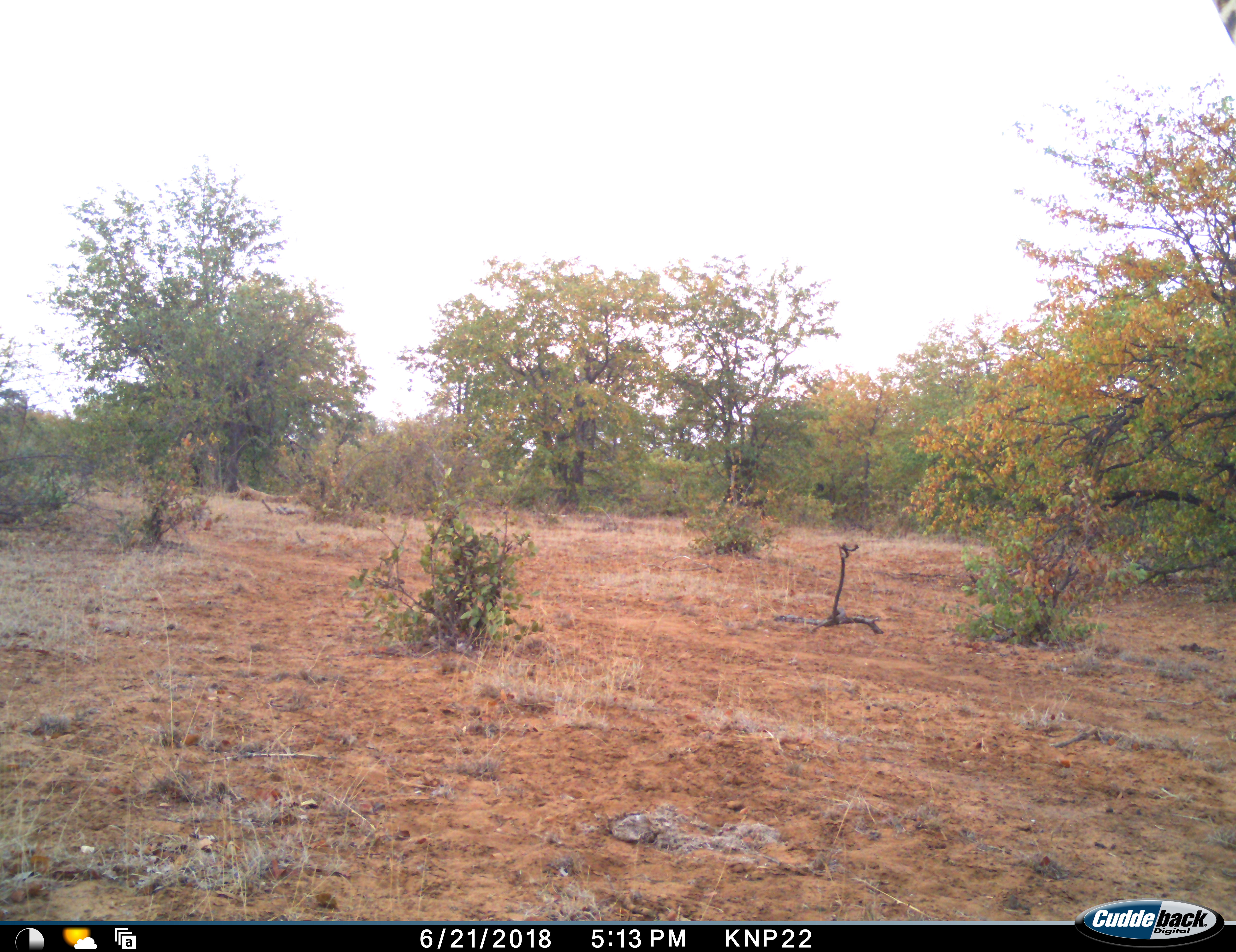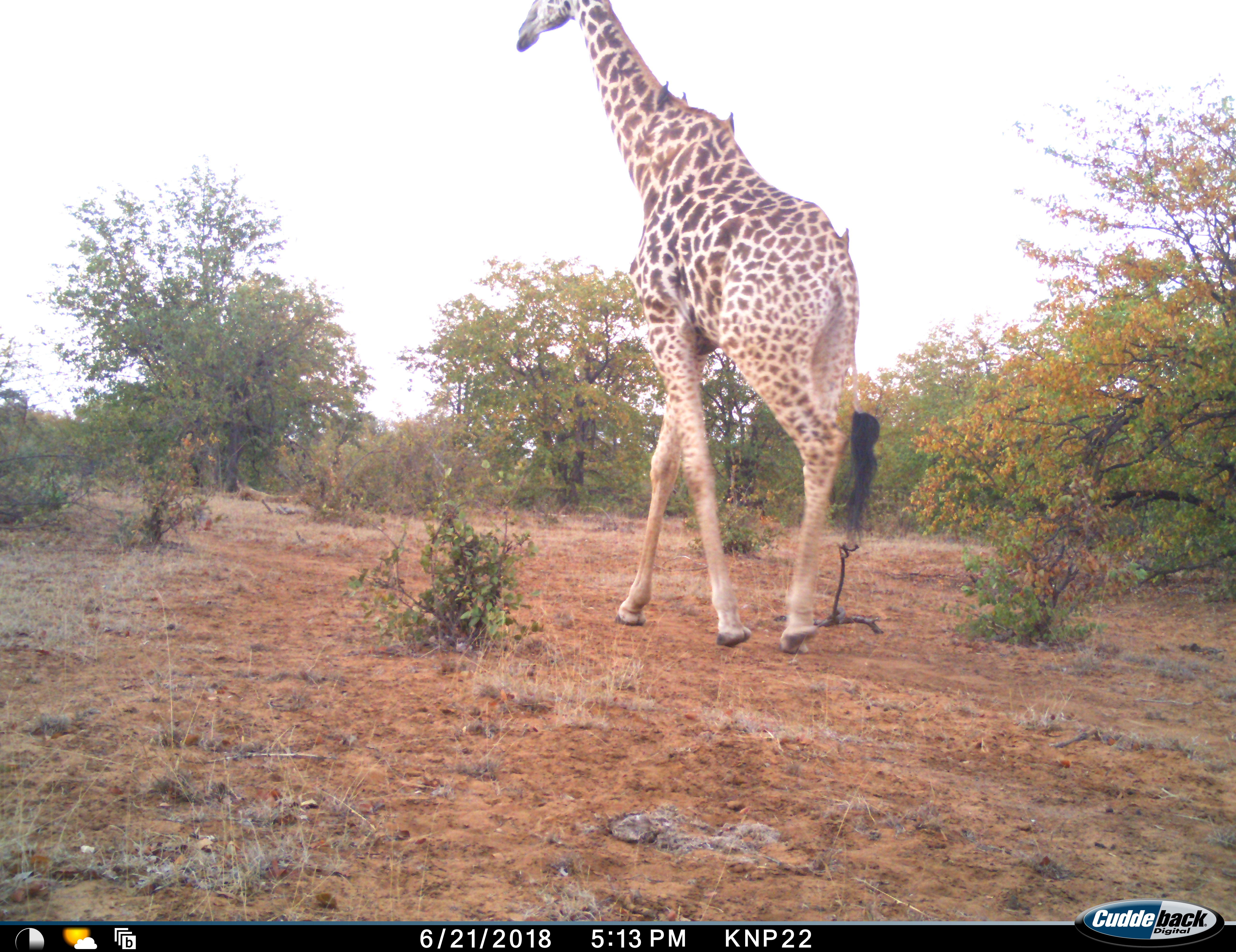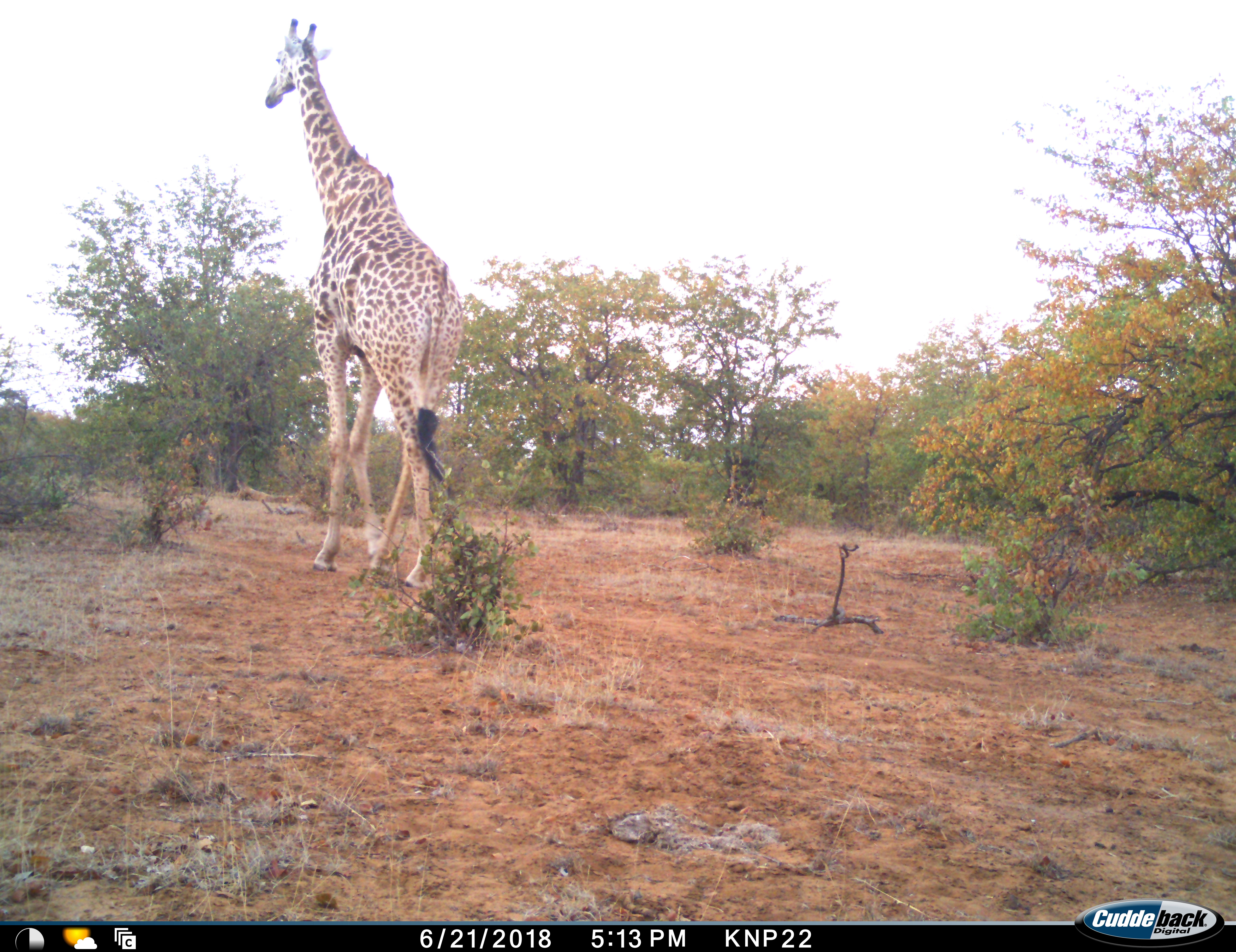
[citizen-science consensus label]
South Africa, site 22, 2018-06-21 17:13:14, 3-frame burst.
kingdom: Animalia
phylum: Chordata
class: Mammalia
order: Artiodactyla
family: Giraffidae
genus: Giraffa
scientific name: Giraffa camelopardalis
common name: giraffe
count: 1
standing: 0%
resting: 0%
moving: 100%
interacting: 0%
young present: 0%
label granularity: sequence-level